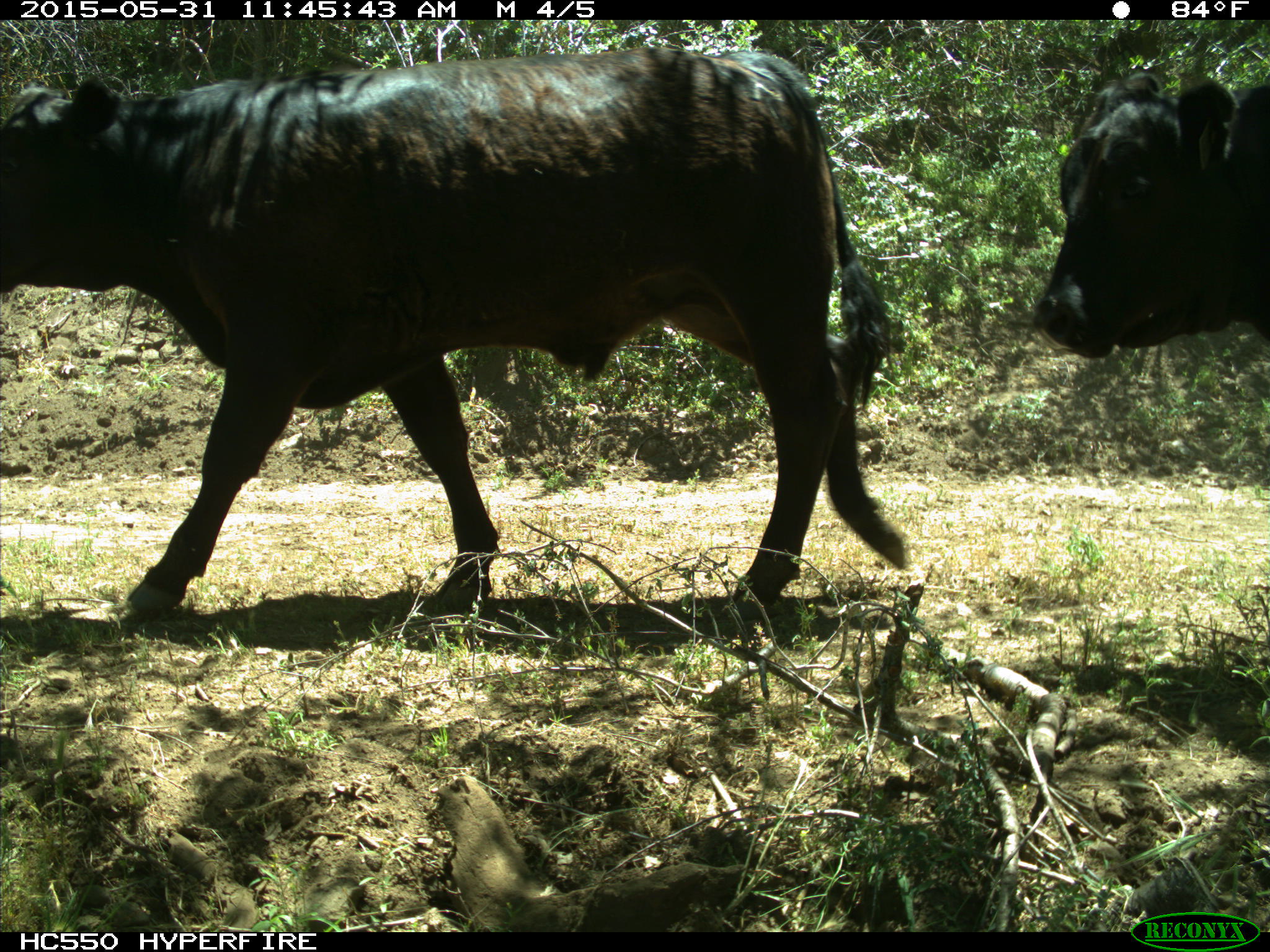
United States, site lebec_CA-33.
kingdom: Animalia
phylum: Chordata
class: Mammalia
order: Artiodactyla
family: Bovidae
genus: Bos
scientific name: Bos taurus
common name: domestic cow